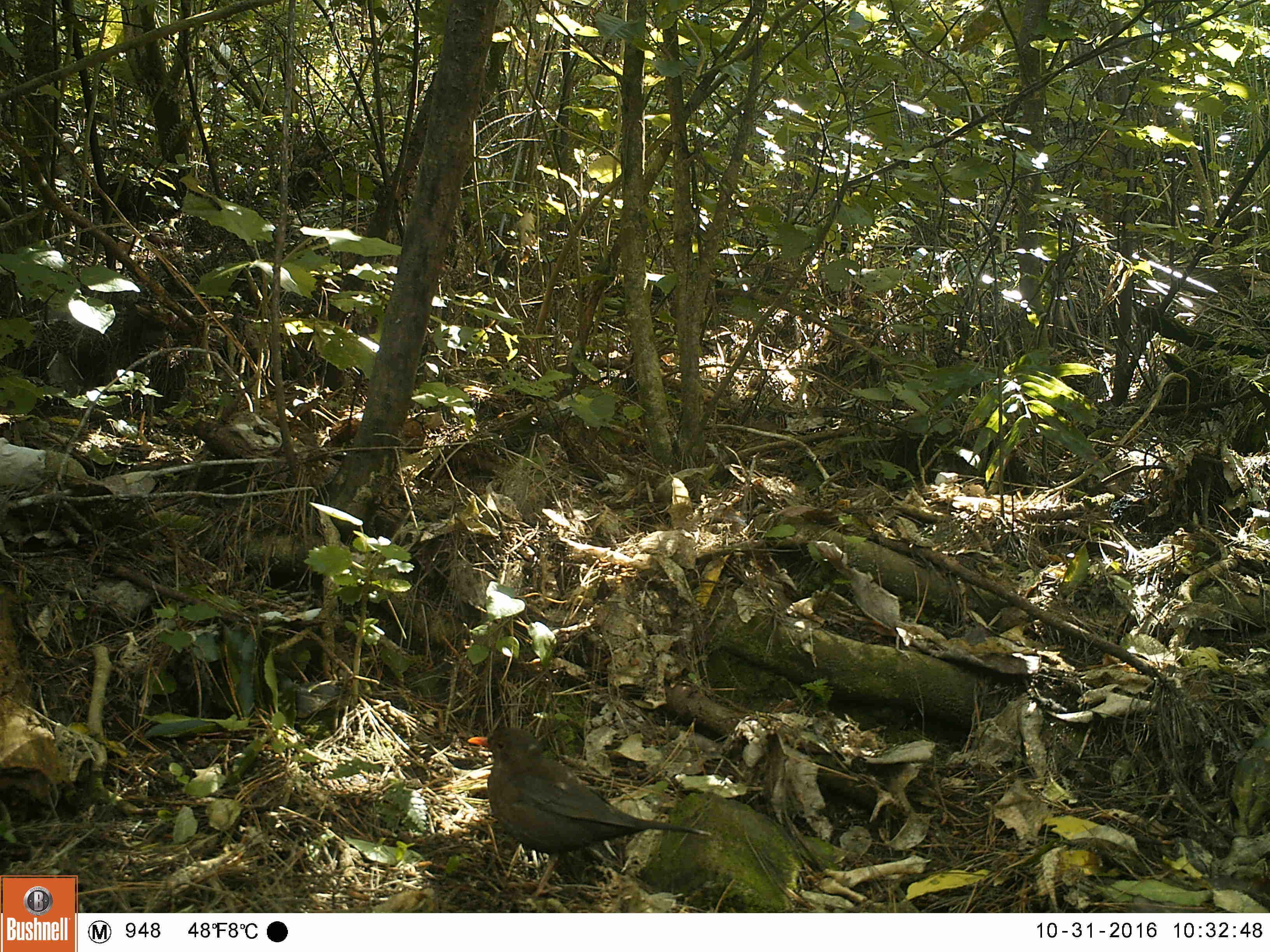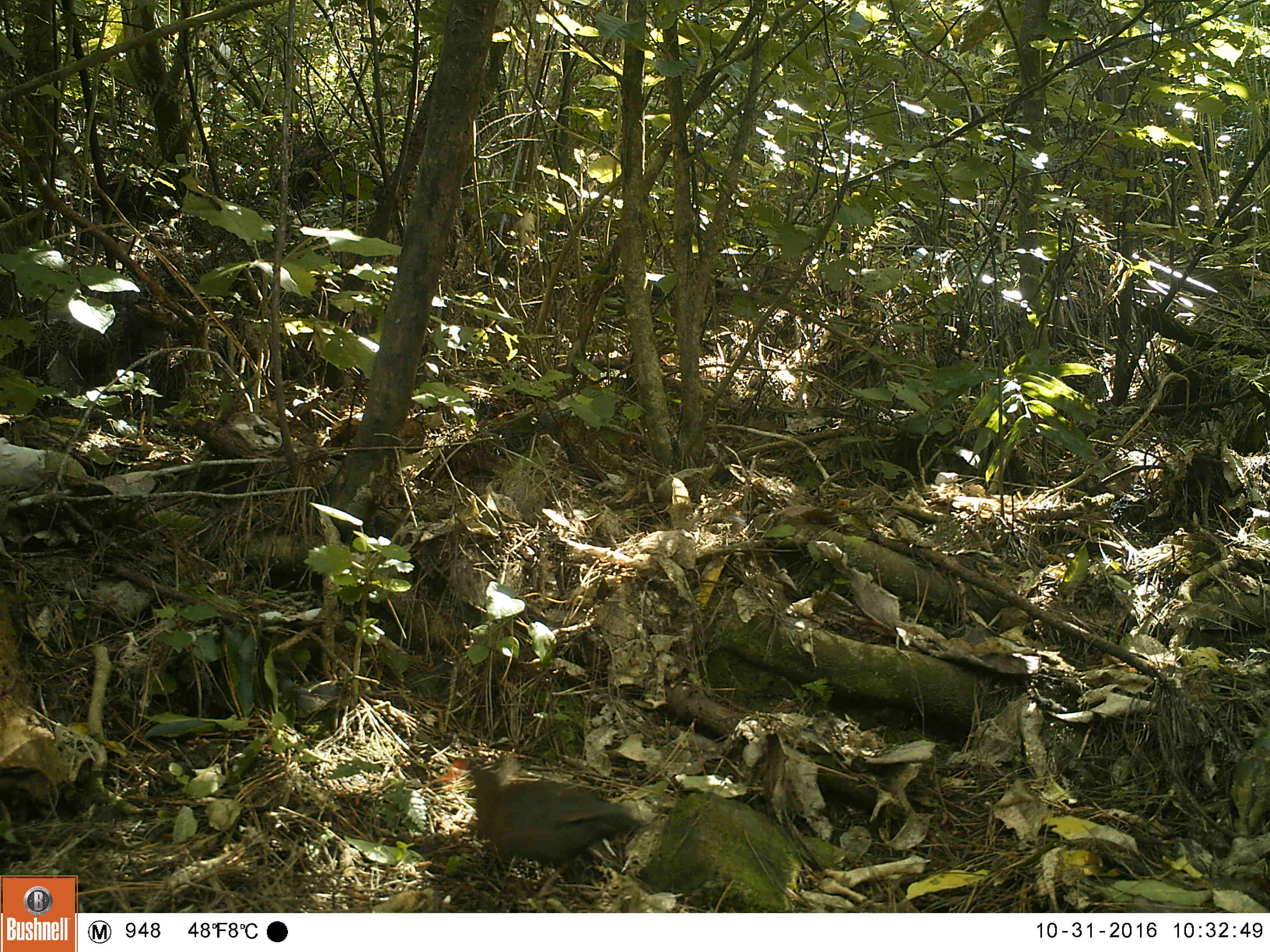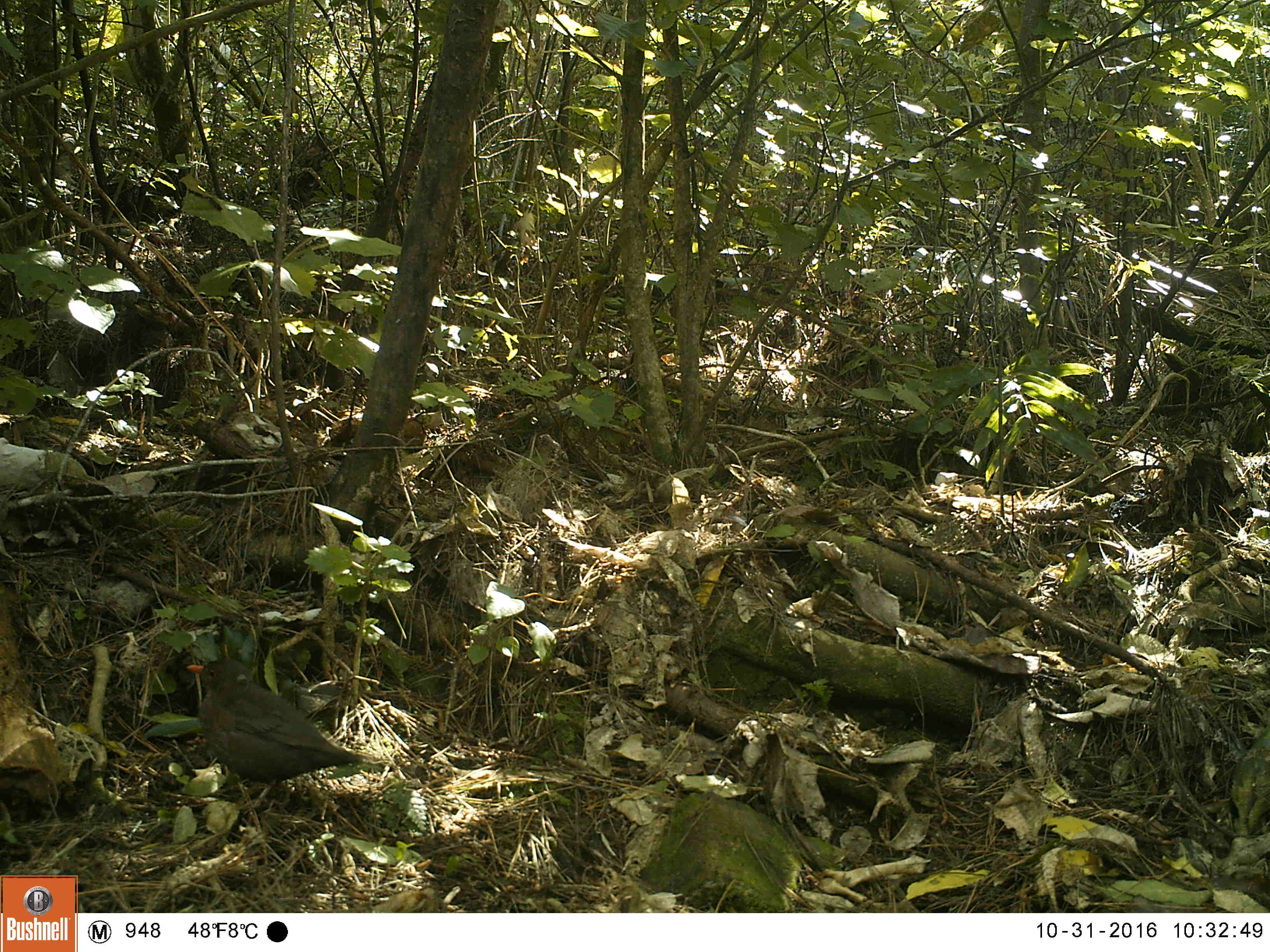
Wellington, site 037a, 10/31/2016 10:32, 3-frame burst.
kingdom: Animalia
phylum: Chordata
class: Aves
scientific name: Aves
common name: bird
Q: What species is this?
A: Bird (Aves).